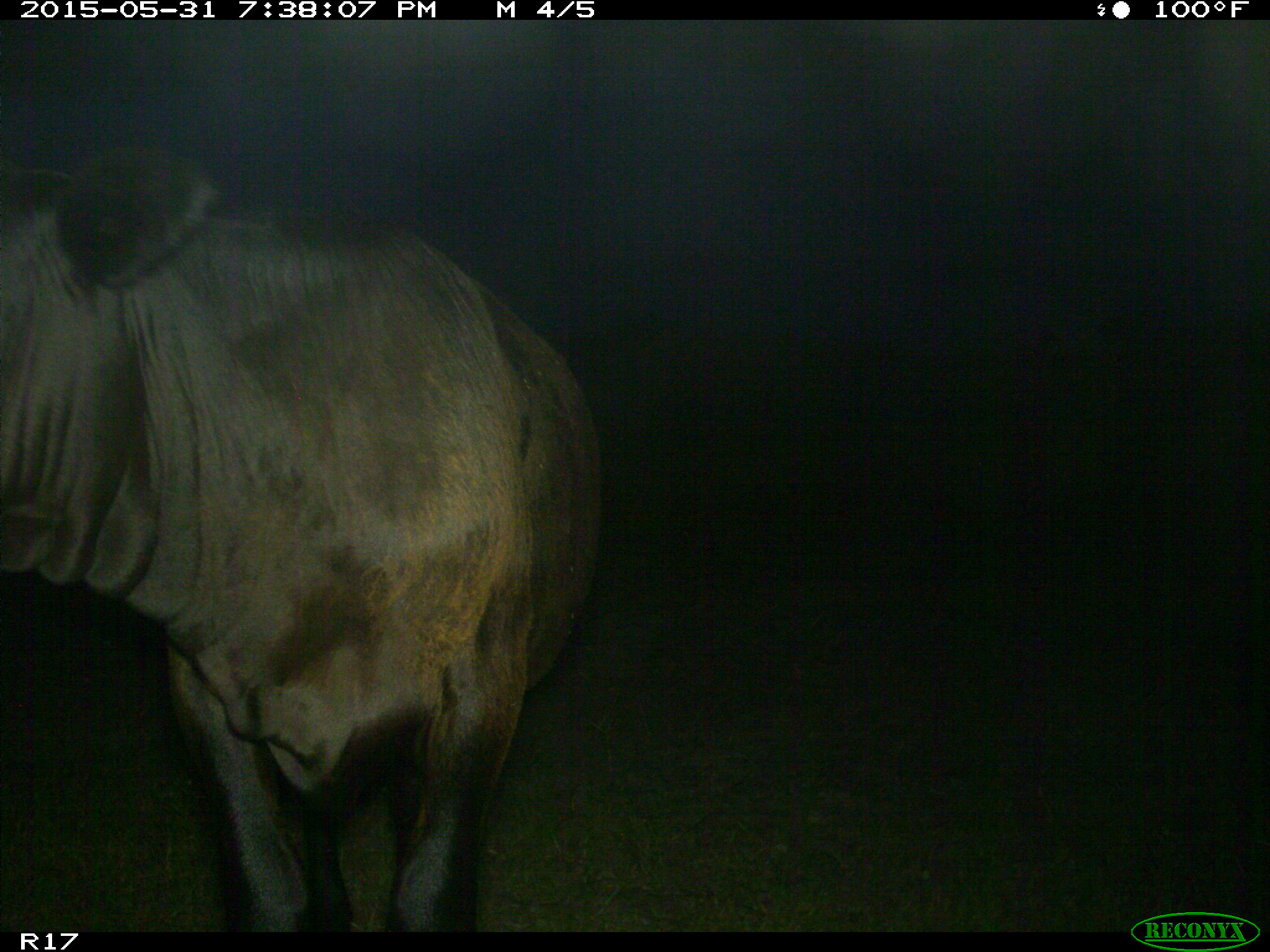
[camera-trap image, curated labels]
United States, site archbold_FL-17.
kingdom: Animalia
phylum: Chordata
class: Mammalia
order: Artiodactyla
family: Bovidae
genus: Bos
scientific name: Bos taurus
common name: domestic cow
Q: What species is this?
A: Bos taurus (domestic cow).